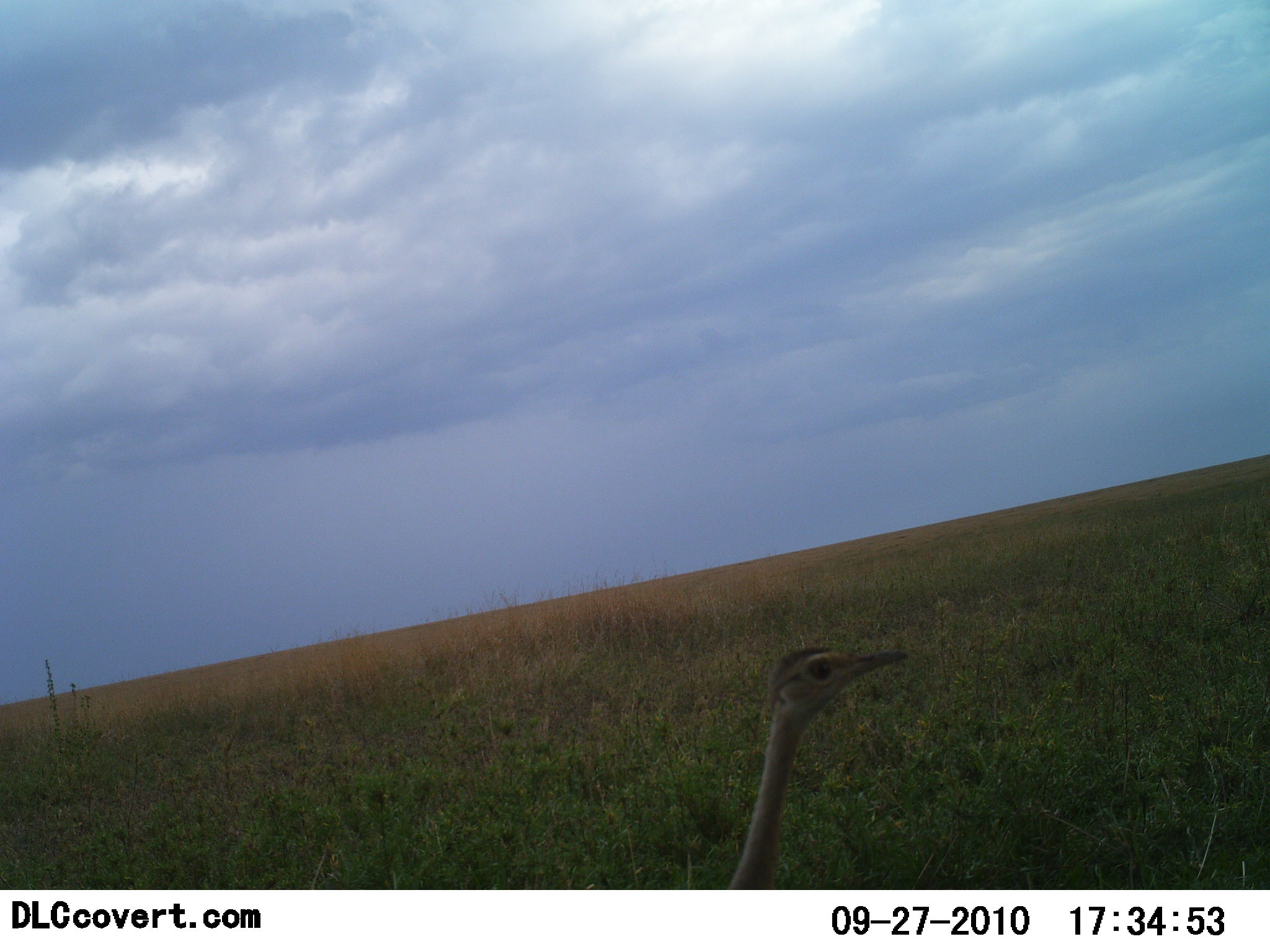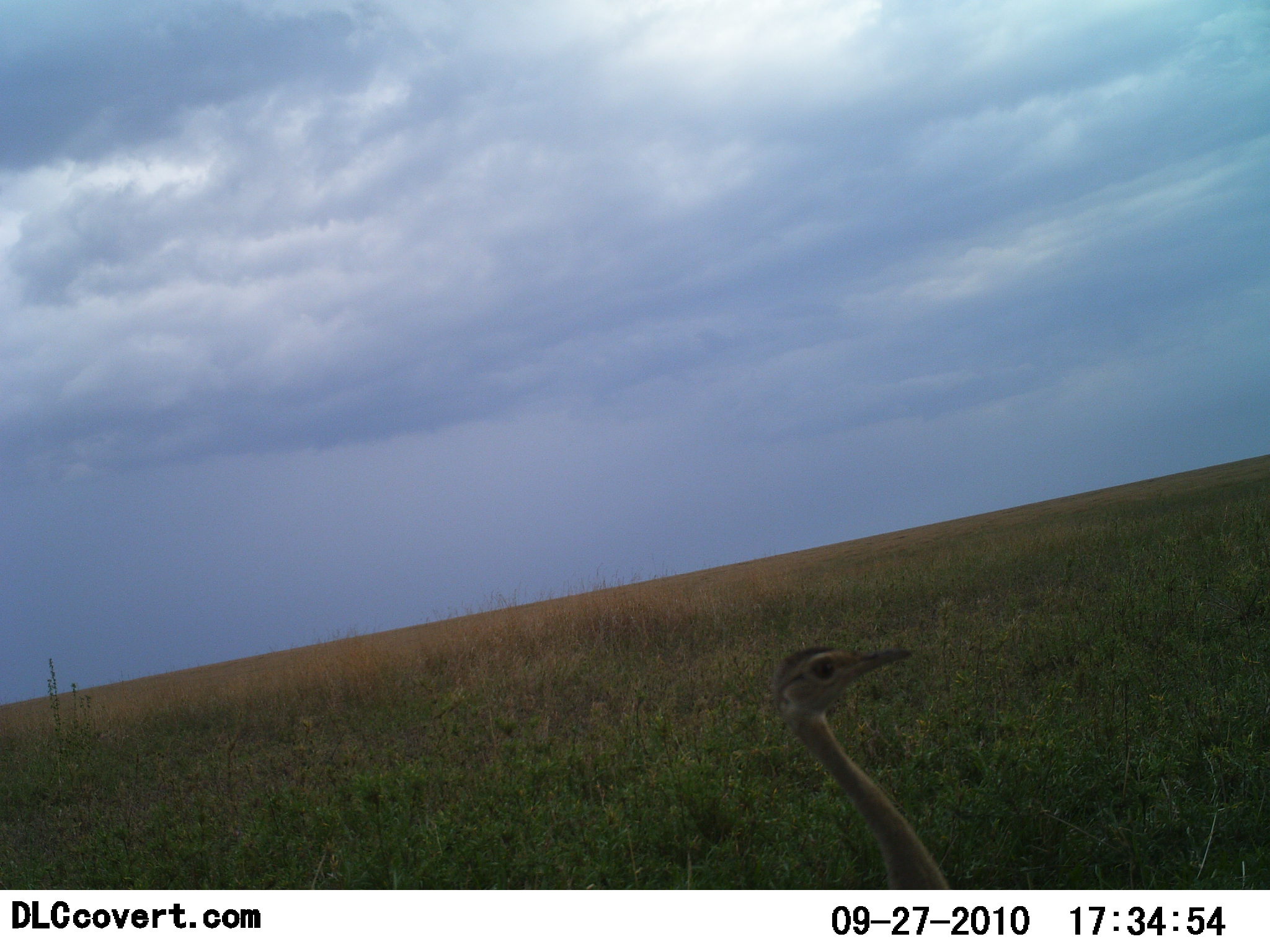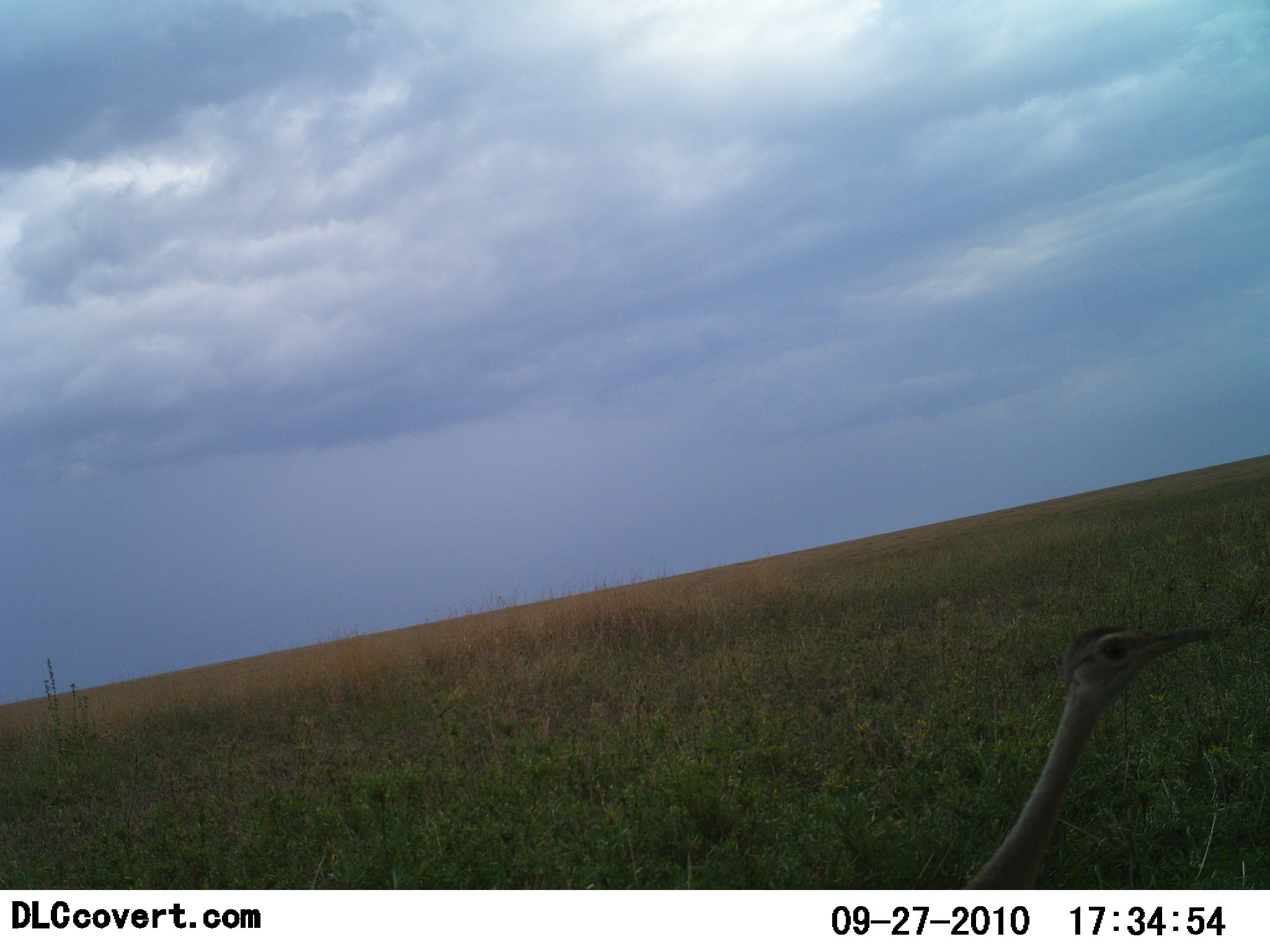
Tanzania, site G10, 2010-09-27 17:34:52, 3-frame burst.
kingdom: Animalia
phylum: Chordata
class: Aves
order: Struthioniformes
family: Struthionidae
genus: Struthio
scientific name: Struthio camelus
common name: ostrich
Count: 1.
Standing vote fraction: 15%.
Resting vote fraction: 8%.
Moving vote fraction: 77%.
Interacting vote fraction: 0%.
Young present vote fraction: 23%.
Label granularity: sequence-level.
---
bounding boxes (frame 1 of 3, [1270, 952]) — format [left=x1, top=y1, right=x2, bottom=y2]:
animal: [left=724, top=645, right=910, bottom=890]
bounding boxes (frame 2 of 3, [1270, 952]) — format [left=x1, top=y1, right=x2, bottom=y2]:
animal: [left=773, top=645, right=954, bottom=890]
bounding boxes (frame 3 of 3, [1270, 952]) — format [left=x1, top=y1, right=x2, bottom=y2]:
animal: [left=962, top=623, right=1214, bottom=890]